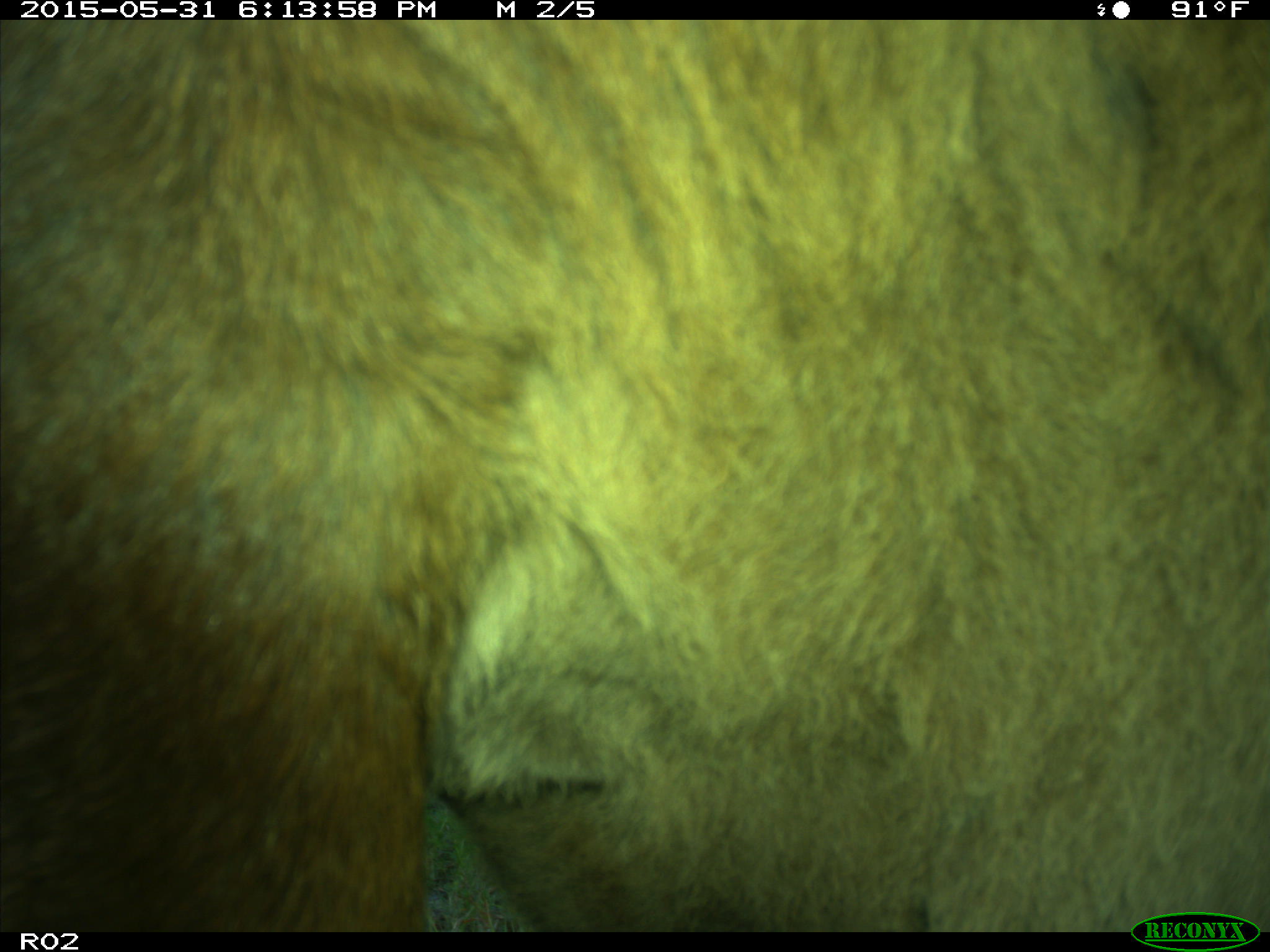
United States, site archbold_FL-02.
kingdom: Animalia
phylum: Chordata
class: Mammalia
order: Artiodactyla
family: Bovidae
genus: Bos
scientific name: Bos taurus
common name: domestic cow